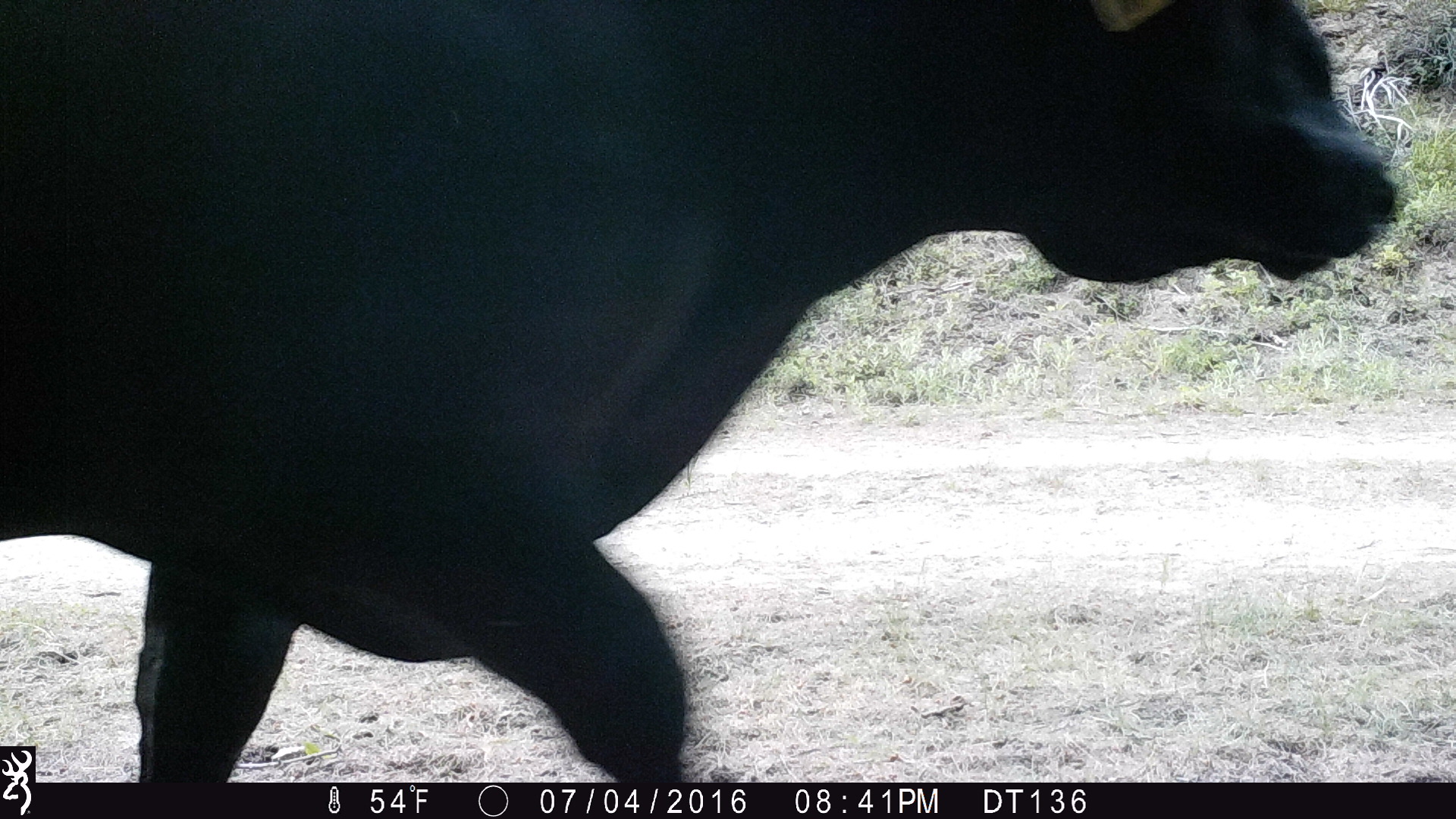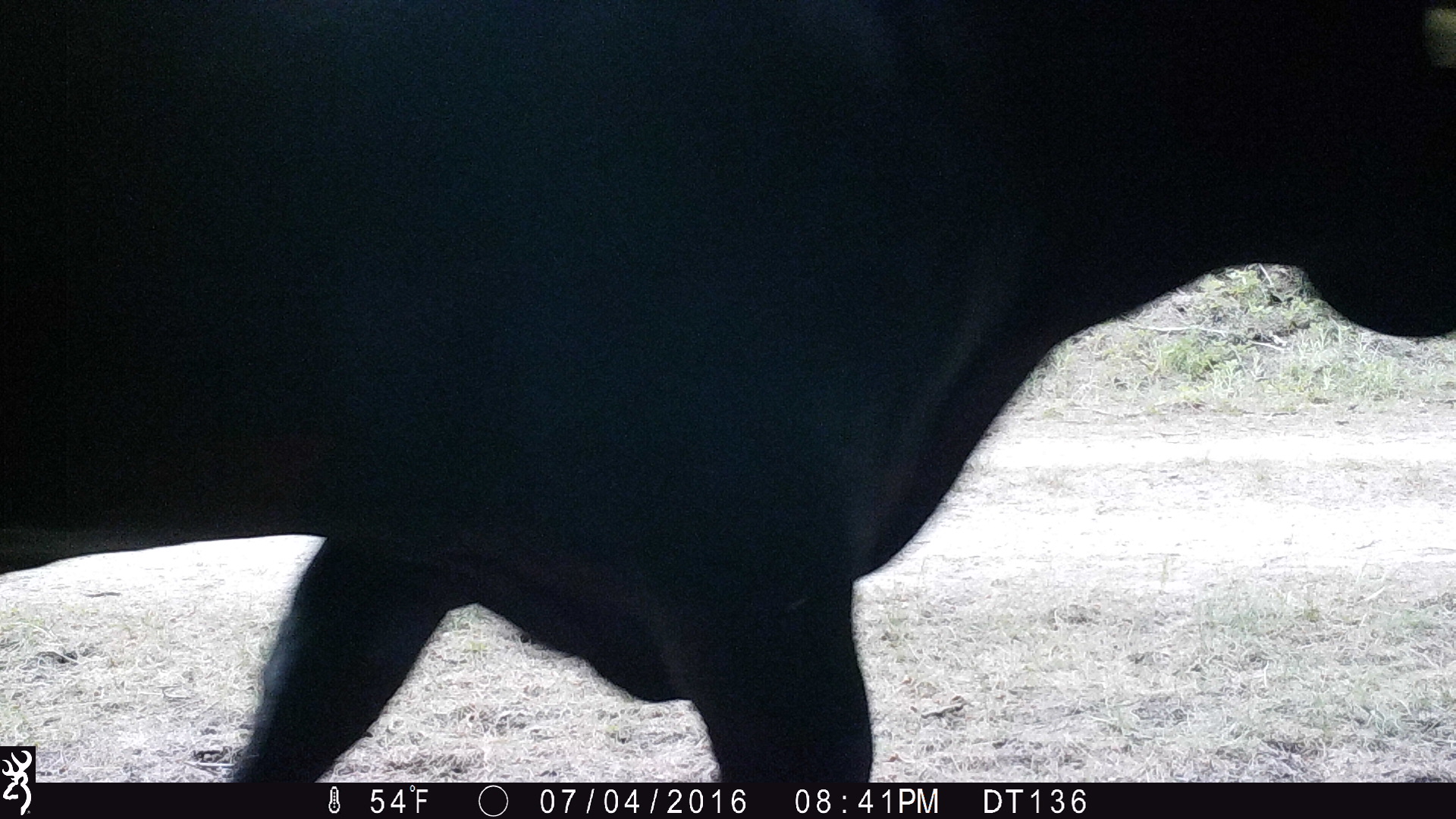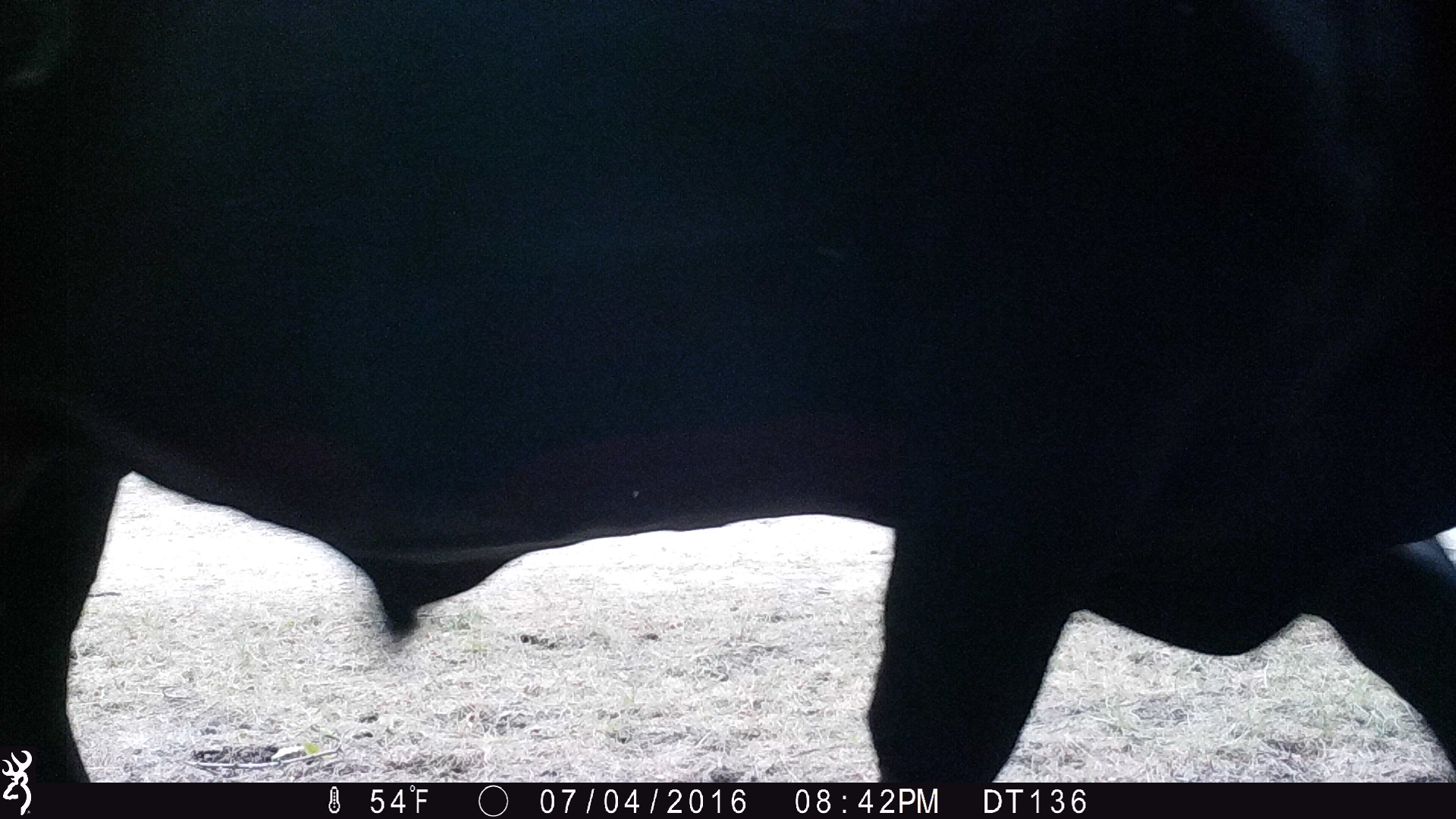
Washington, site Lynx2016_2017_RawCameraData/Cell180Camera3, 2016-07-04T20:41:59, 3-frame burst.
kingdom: Animalia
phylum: Chordata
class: Mammalia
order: Artiodactyla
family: Bovidae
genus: Bos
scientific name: Bos taurus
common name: domestic cattle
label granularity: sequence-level